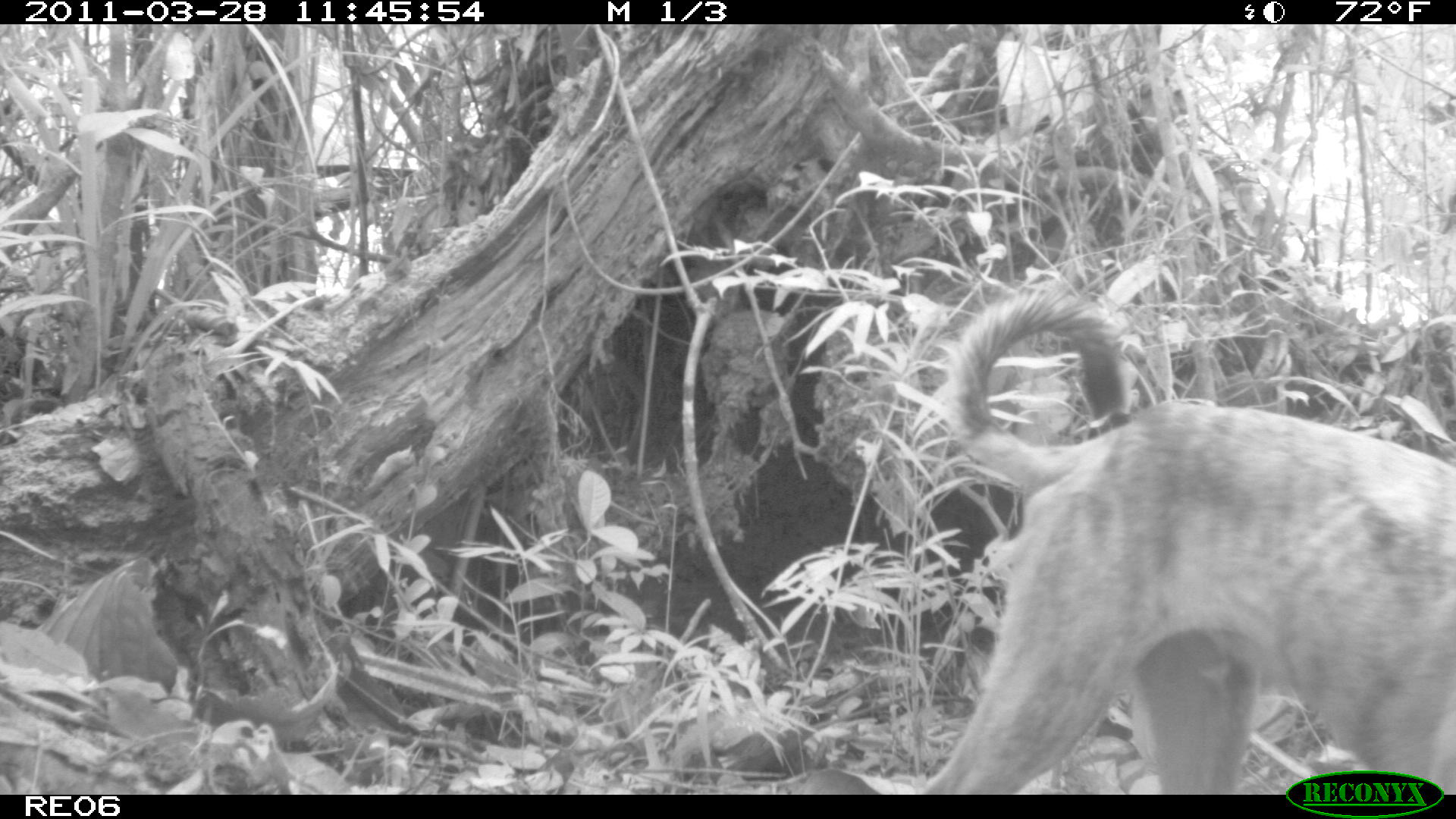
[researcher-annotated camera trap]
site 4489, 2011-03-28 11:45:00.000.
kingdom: Animalia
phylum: Chordata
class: Mammalia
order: Carnivora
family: Canidae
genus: Canis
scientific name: Canis familiaris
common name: domestic dog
Canis familiaris (domestic dog), count 1.